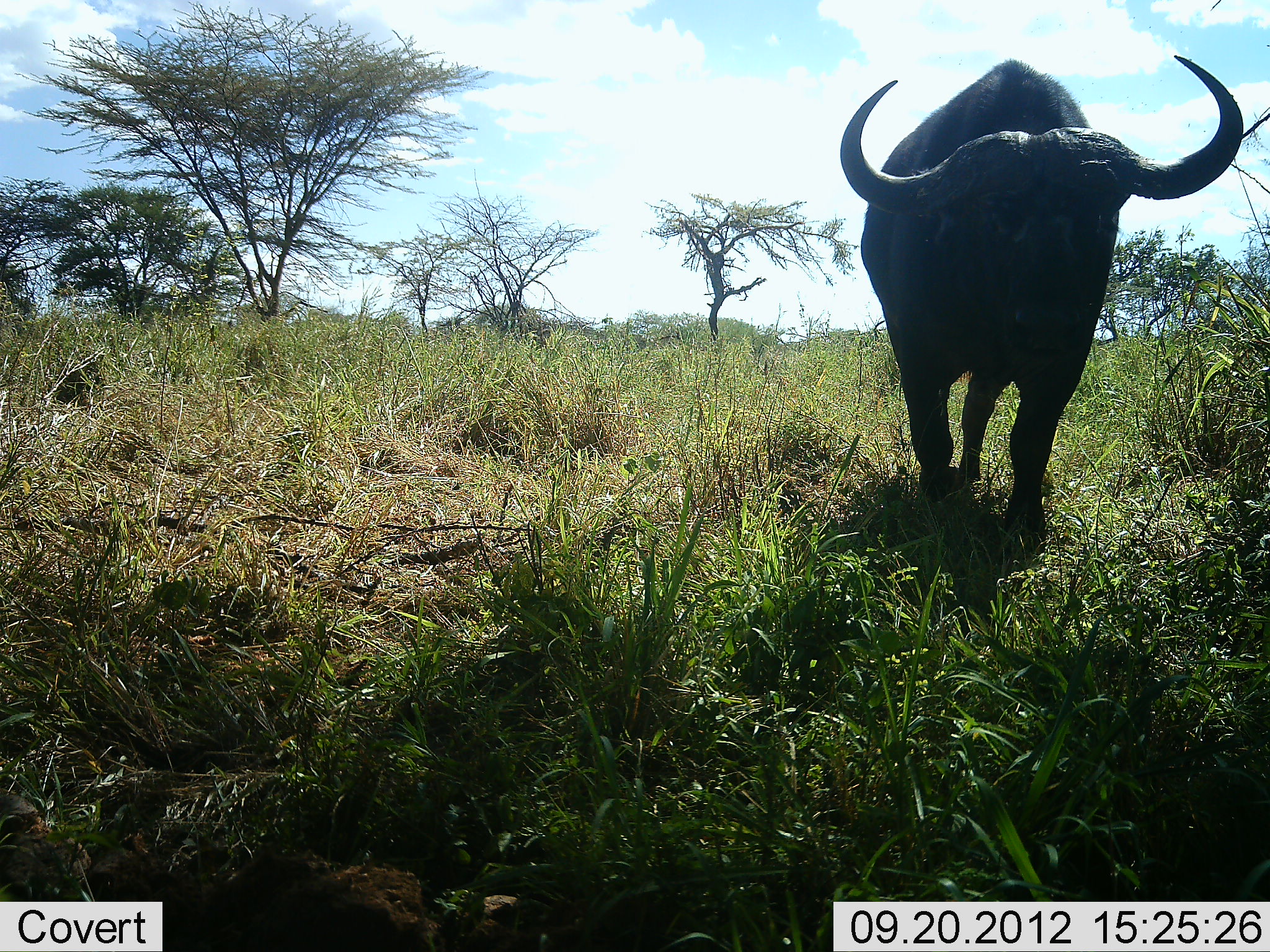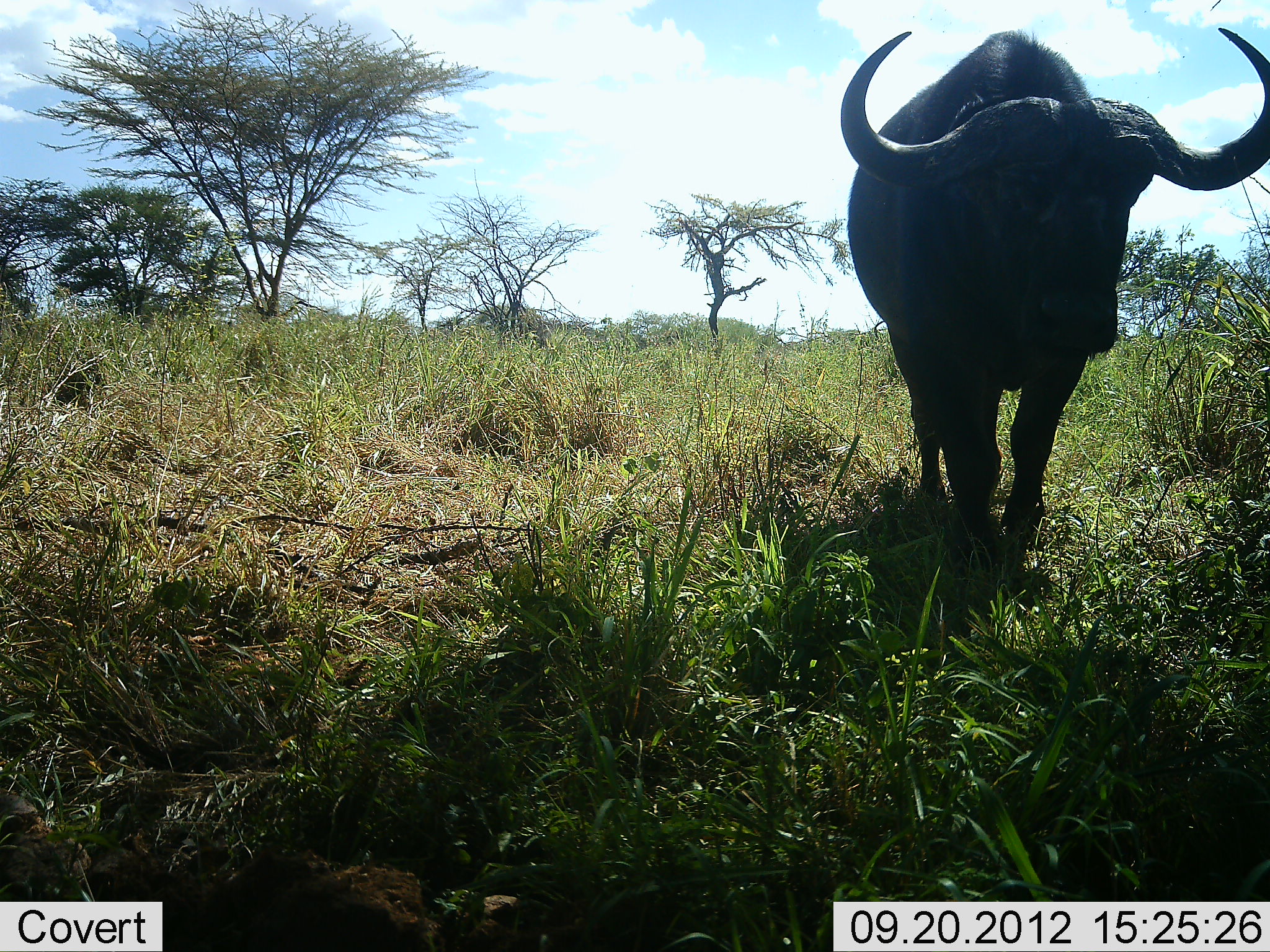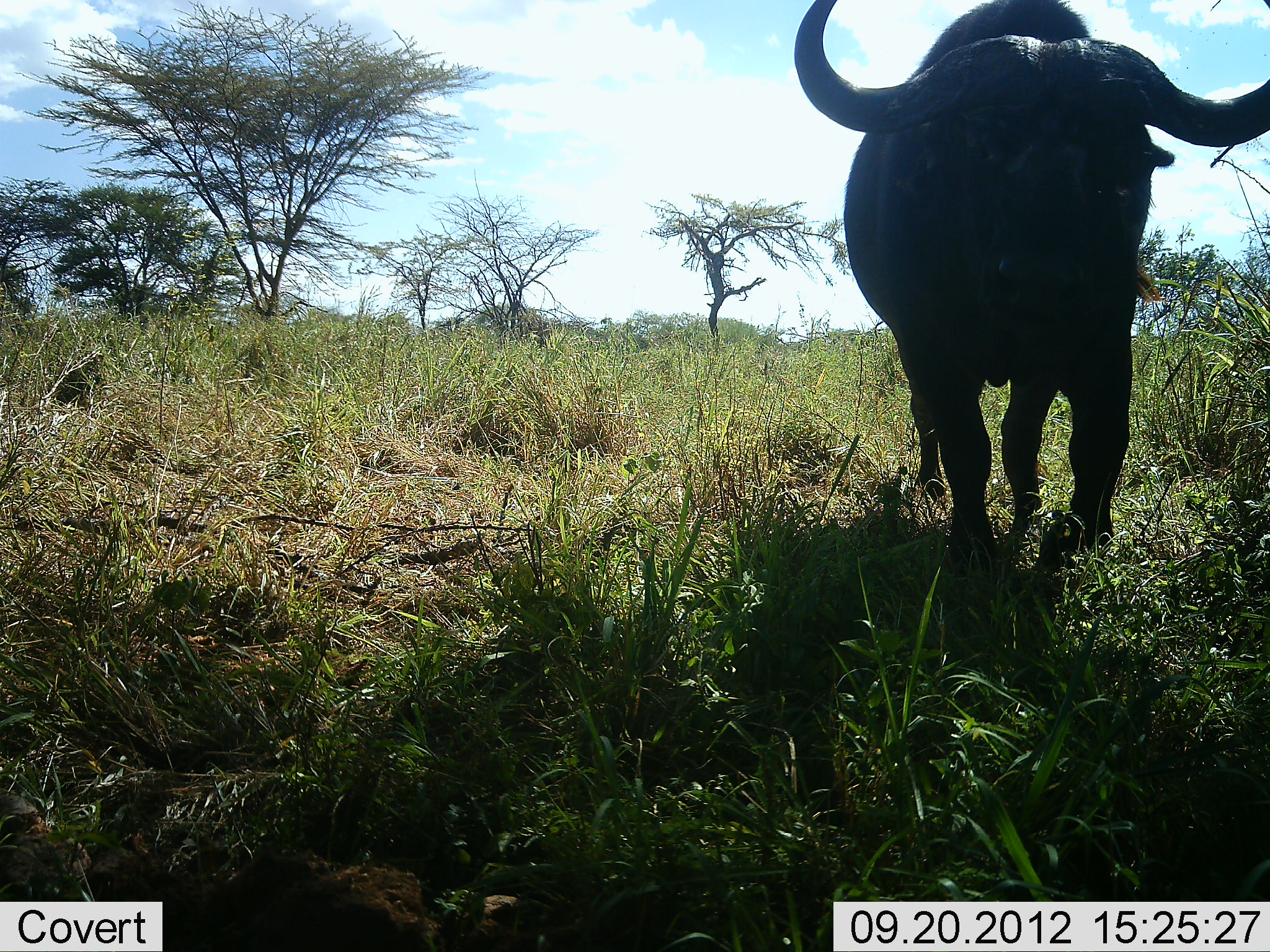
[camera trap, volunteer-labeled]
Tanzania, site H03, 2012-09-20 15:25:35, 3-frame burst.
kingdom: Animalia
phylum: Chordata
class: Mammalia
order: Artiodactyla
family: Bovidae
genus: Syncerus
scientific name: Syncerus caffer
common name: cape buffalo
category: buffalo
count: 1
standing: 0%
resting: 0%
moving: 100%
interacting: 0%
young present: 0%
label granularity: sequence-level